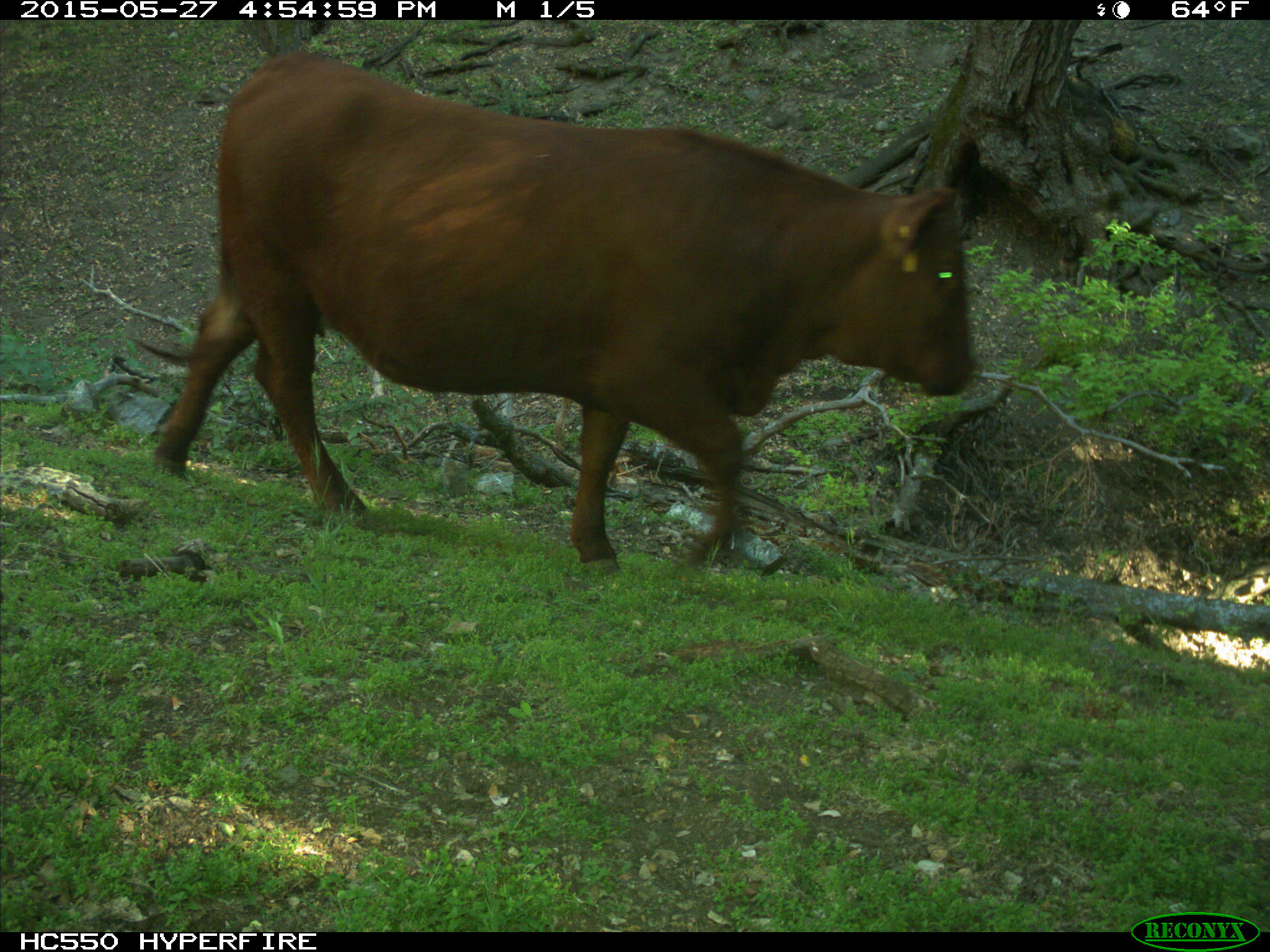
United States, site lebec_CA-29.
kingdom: Animalia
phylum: Chordata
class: Mammalia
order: Artiodactyla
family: Bovidae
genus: Bos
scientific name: Bos taurus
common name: domestic cow